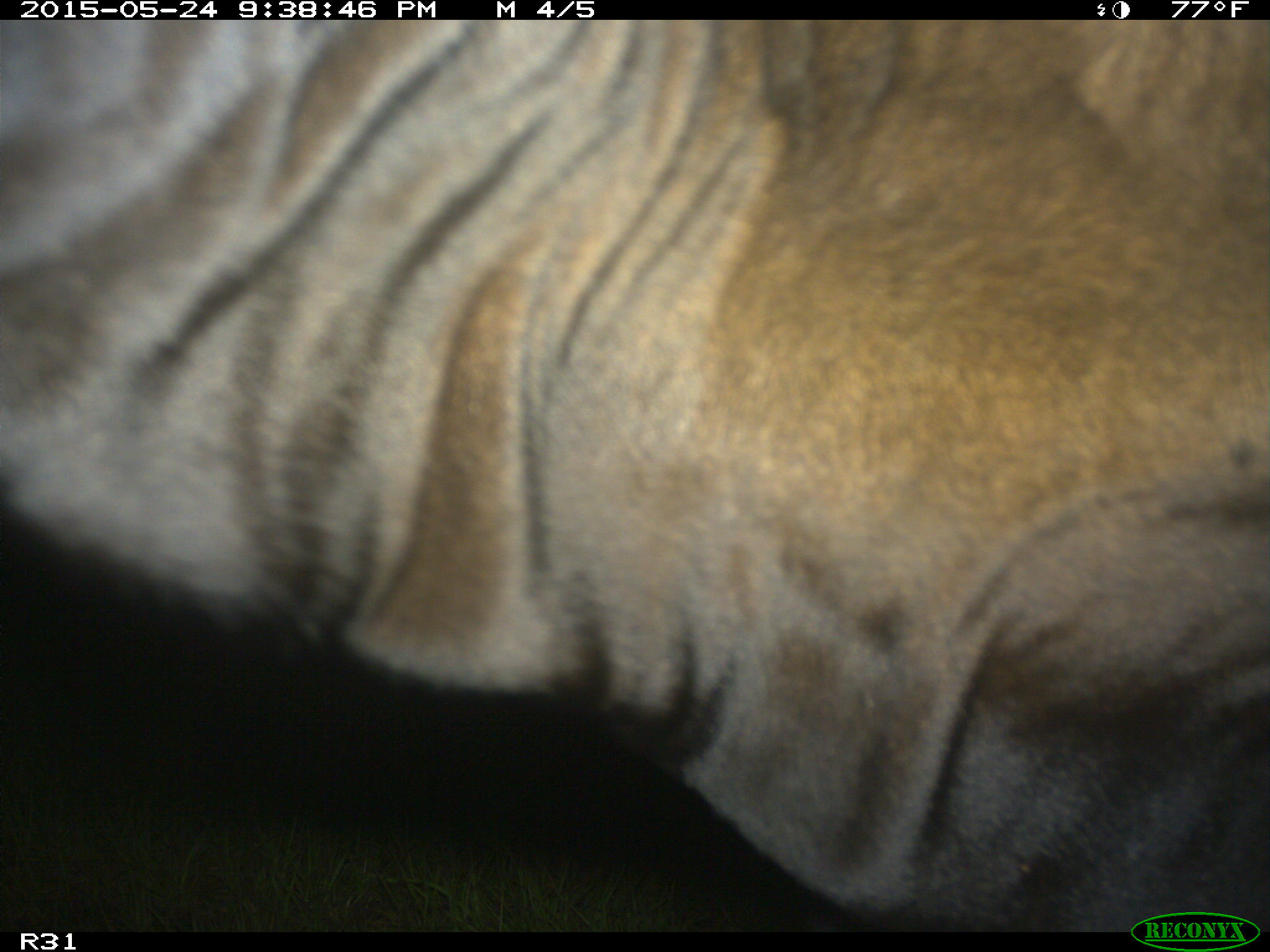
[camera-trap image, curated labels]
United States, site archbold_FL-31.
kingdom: Animalia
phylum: Chordata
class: Mammalia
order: Artiodactyla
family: Bovidae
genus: Bos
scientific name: Bos taurus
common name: domestic cow